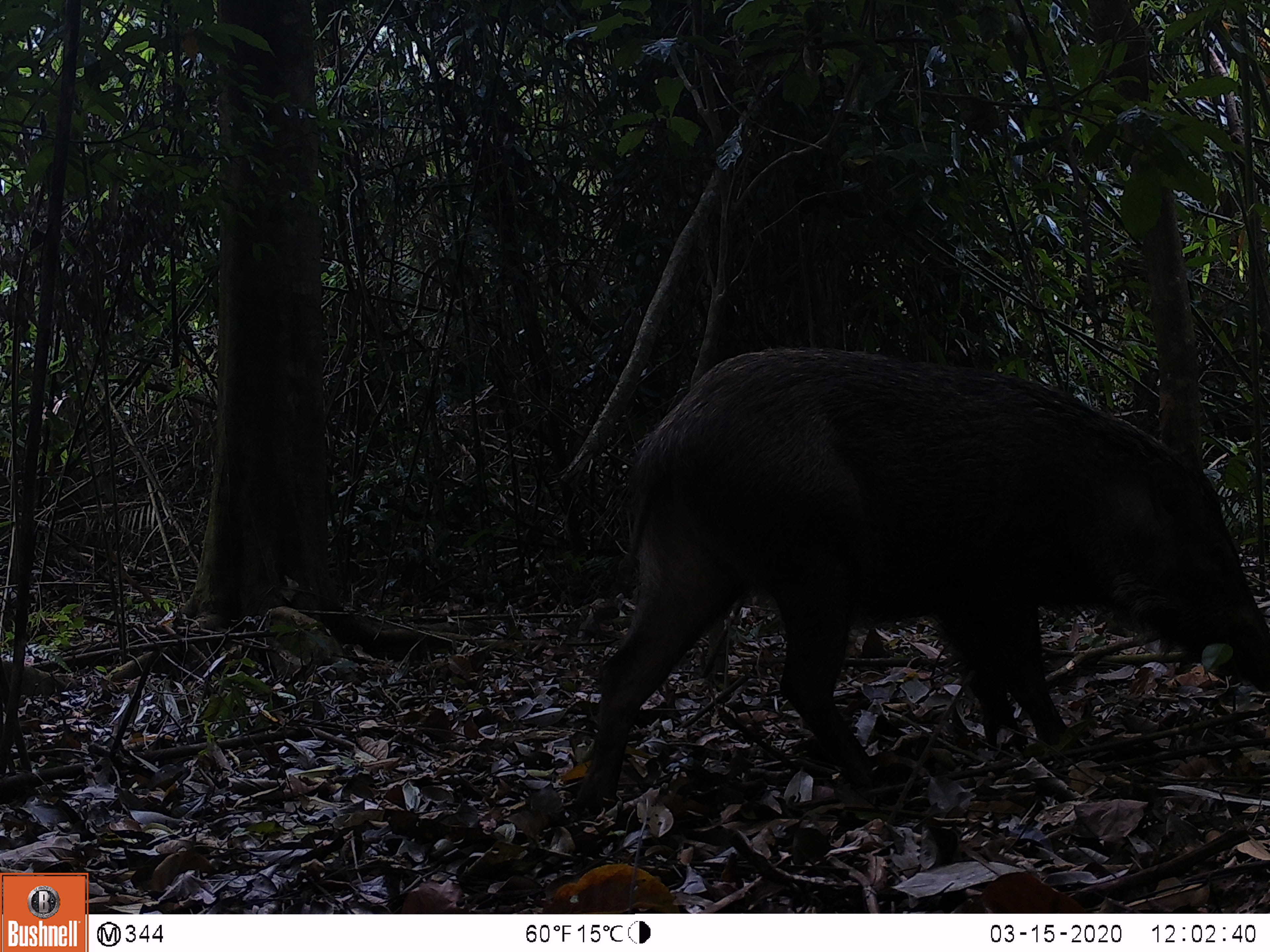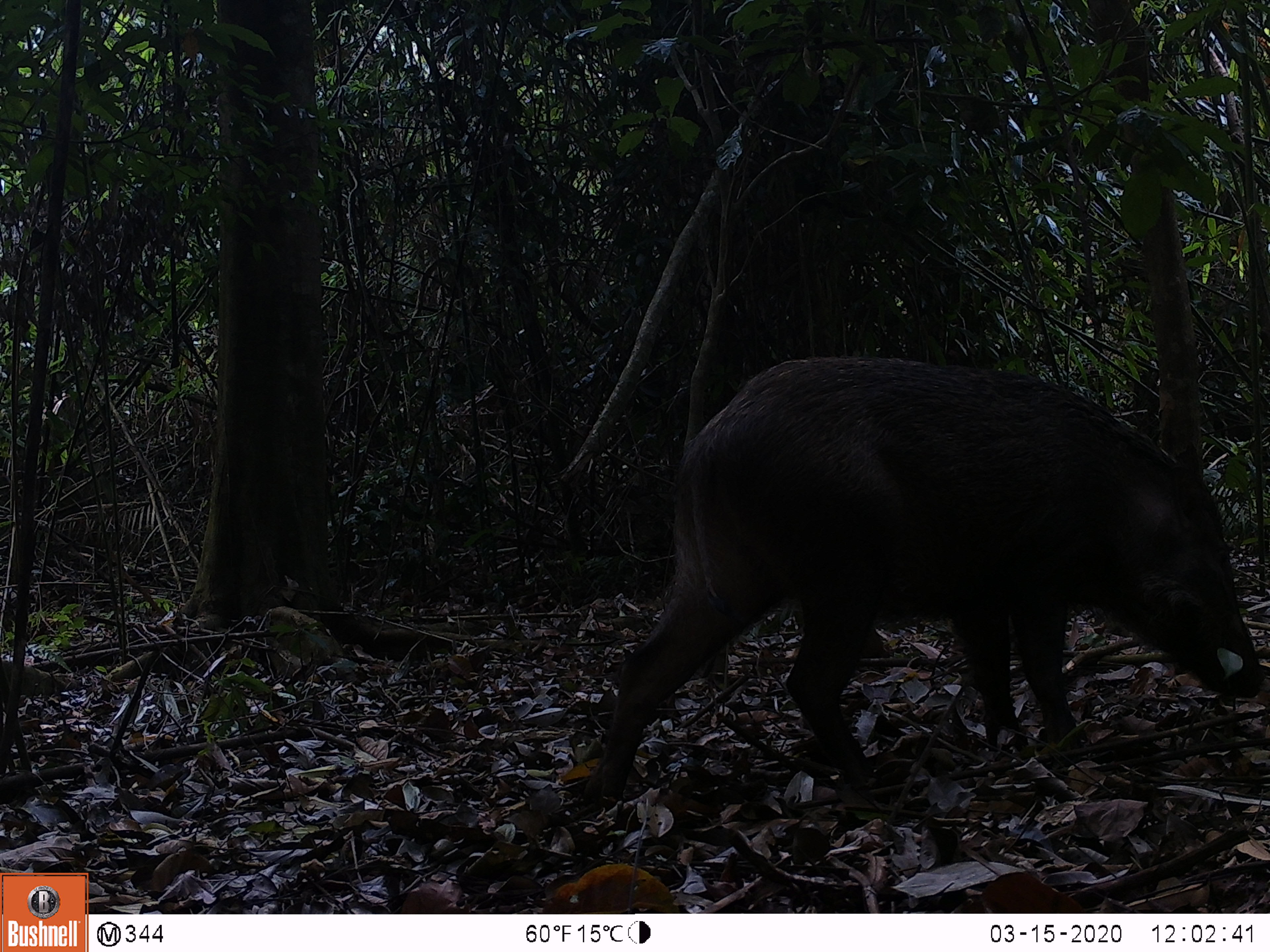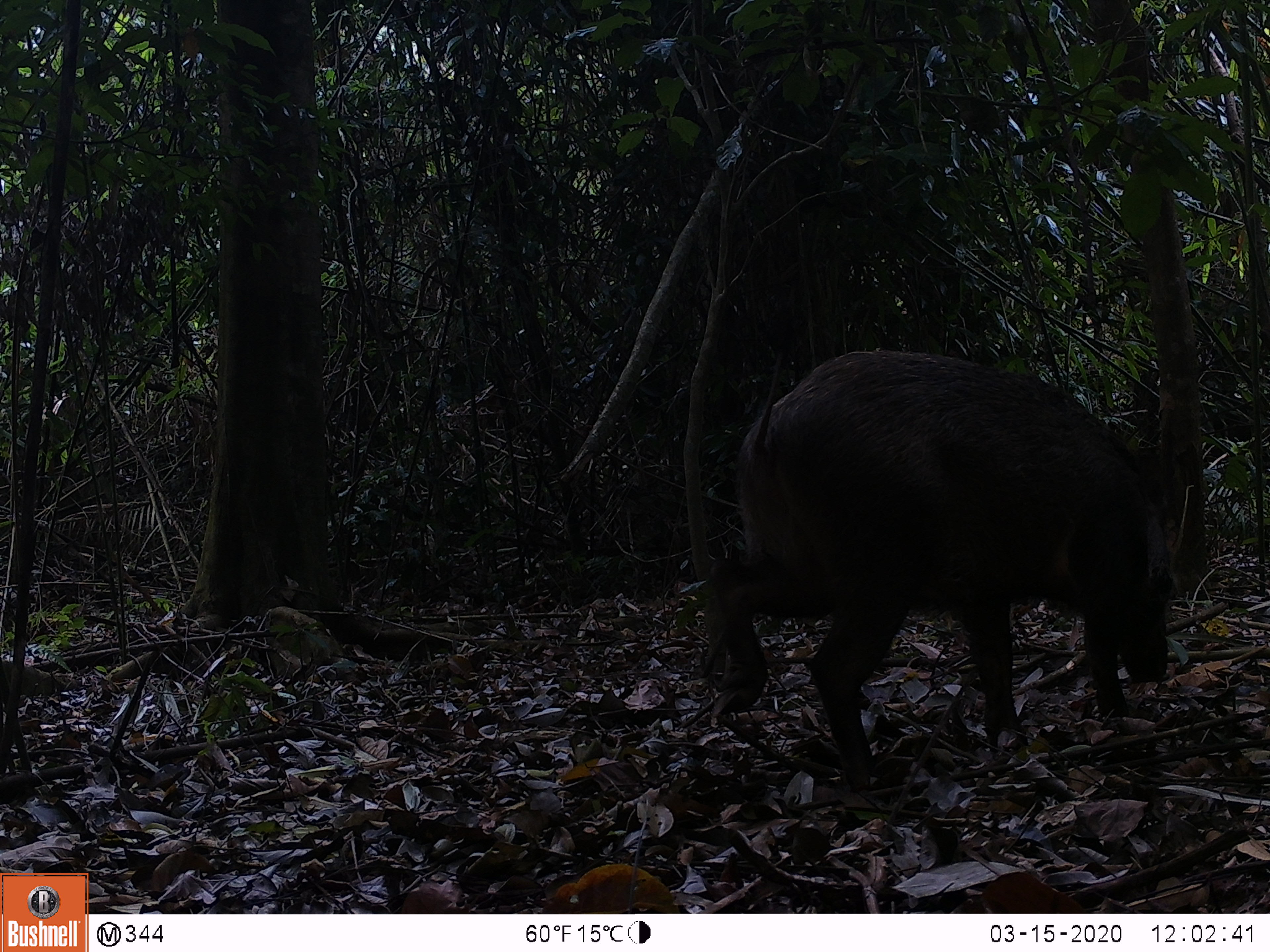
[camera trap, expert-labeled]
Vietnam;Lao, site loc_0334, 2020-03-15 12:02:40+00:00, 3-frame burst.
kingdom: Animalia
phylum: Chordata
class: Mammalia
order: Artiodactyla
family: Suidae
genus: Sus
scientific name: Sus scrofa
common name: eurasian wild pig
Eurasian wild pig (Sus scrofa). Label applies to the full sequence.